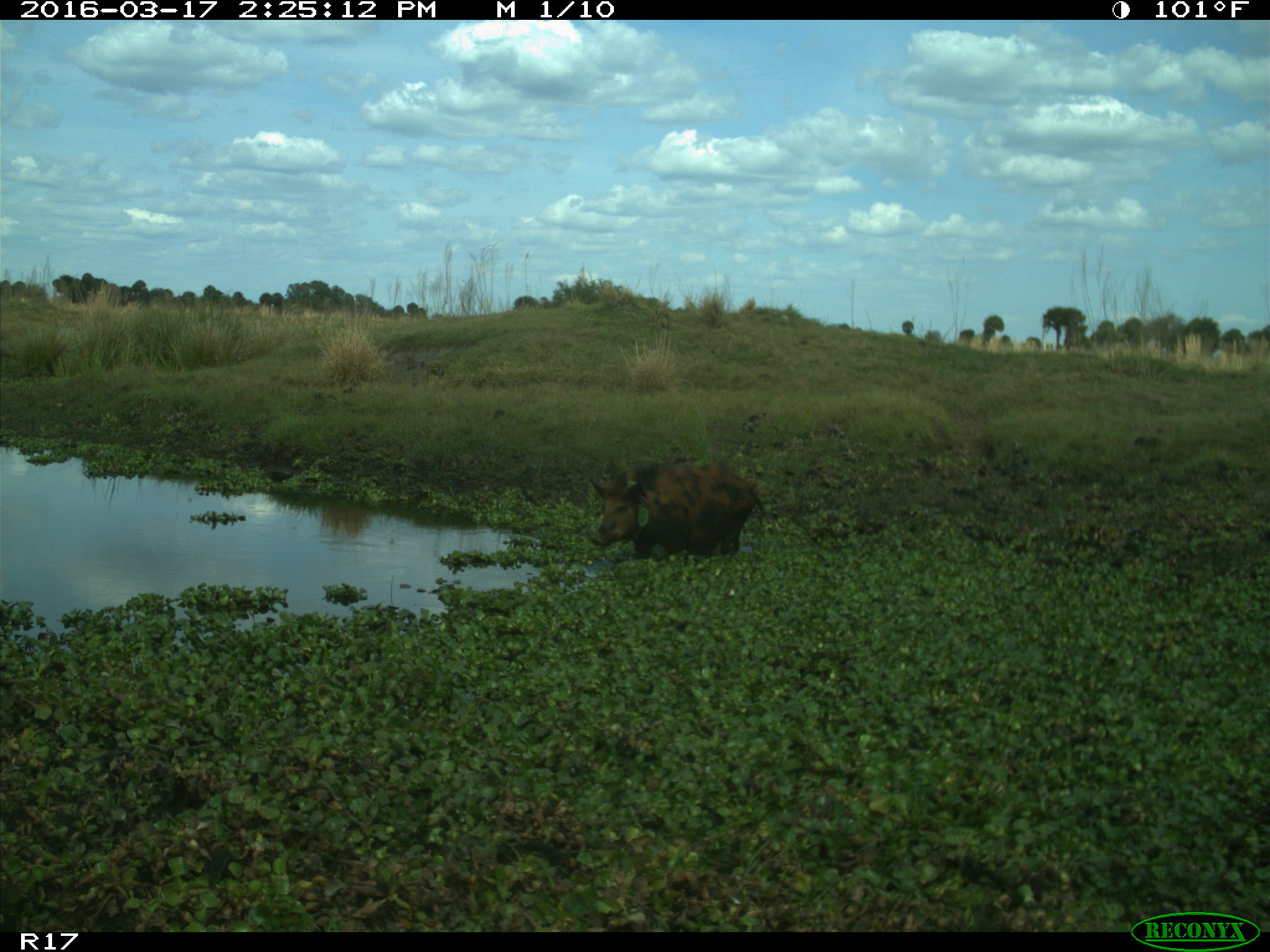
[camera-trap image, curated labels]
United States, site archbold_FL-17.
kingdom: Animalia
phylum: Chordata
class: Mammalia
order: Artiodactyla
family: Suidae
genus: Sus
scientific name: Sus scrofa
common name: wild boar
Sus scrofa (wild boar).